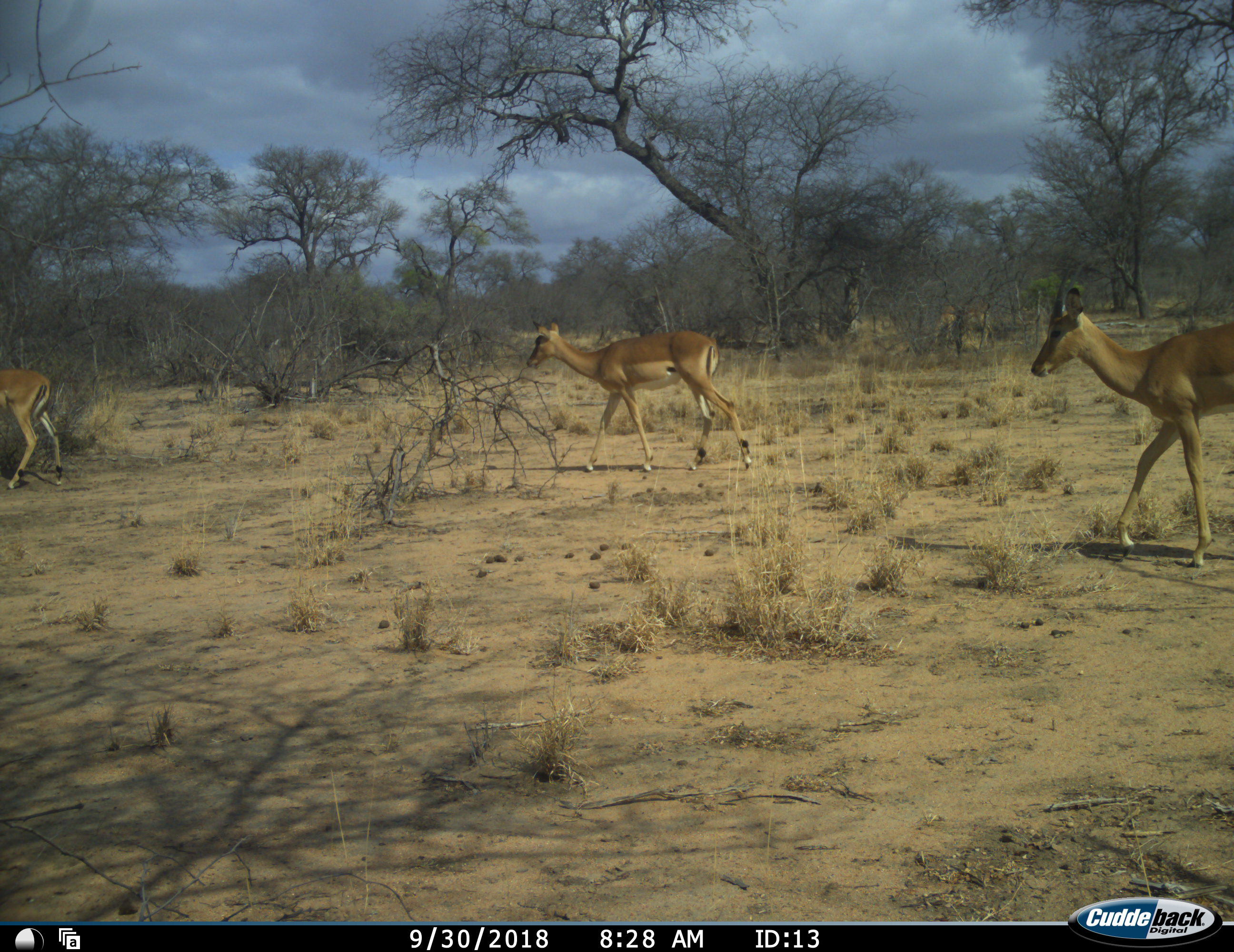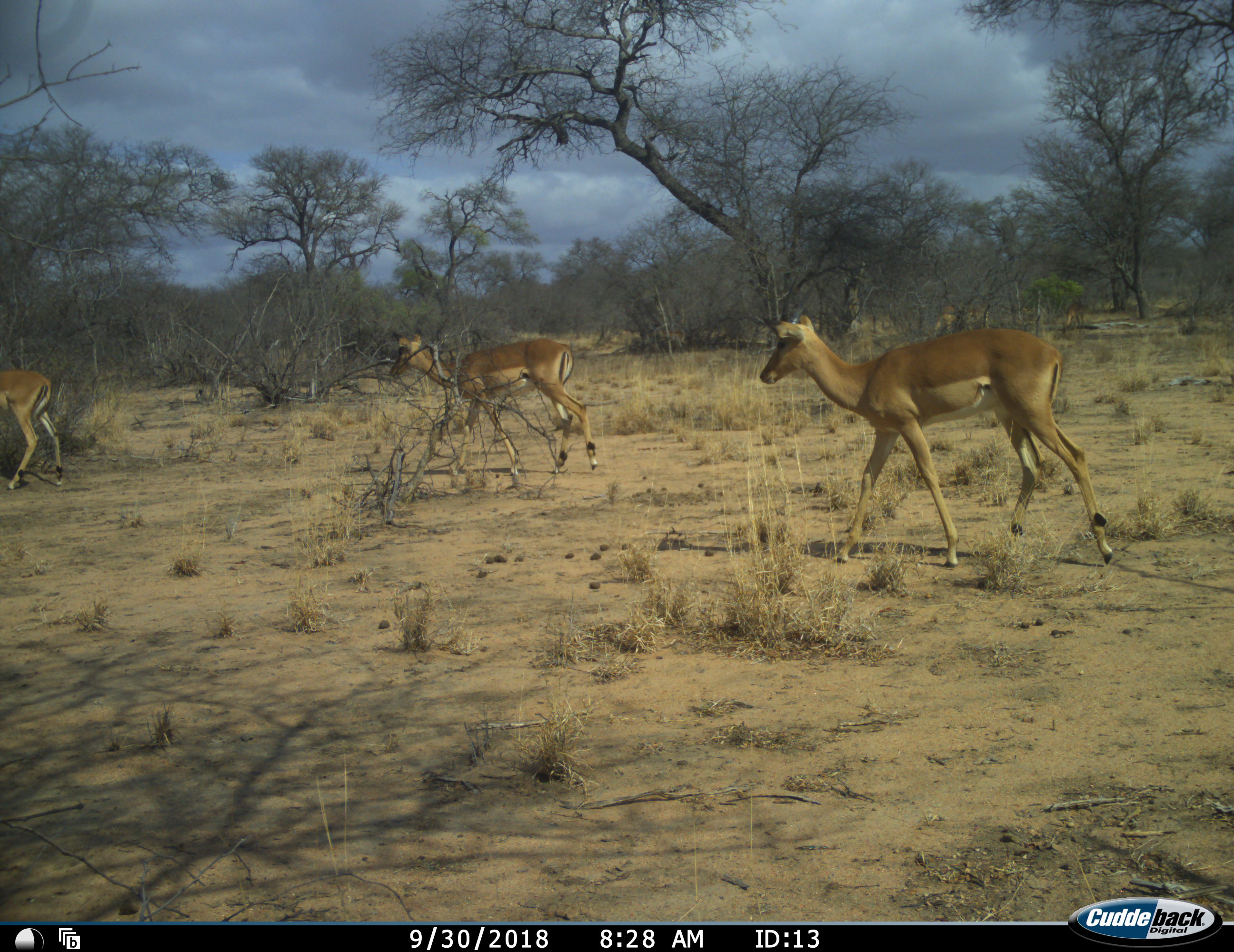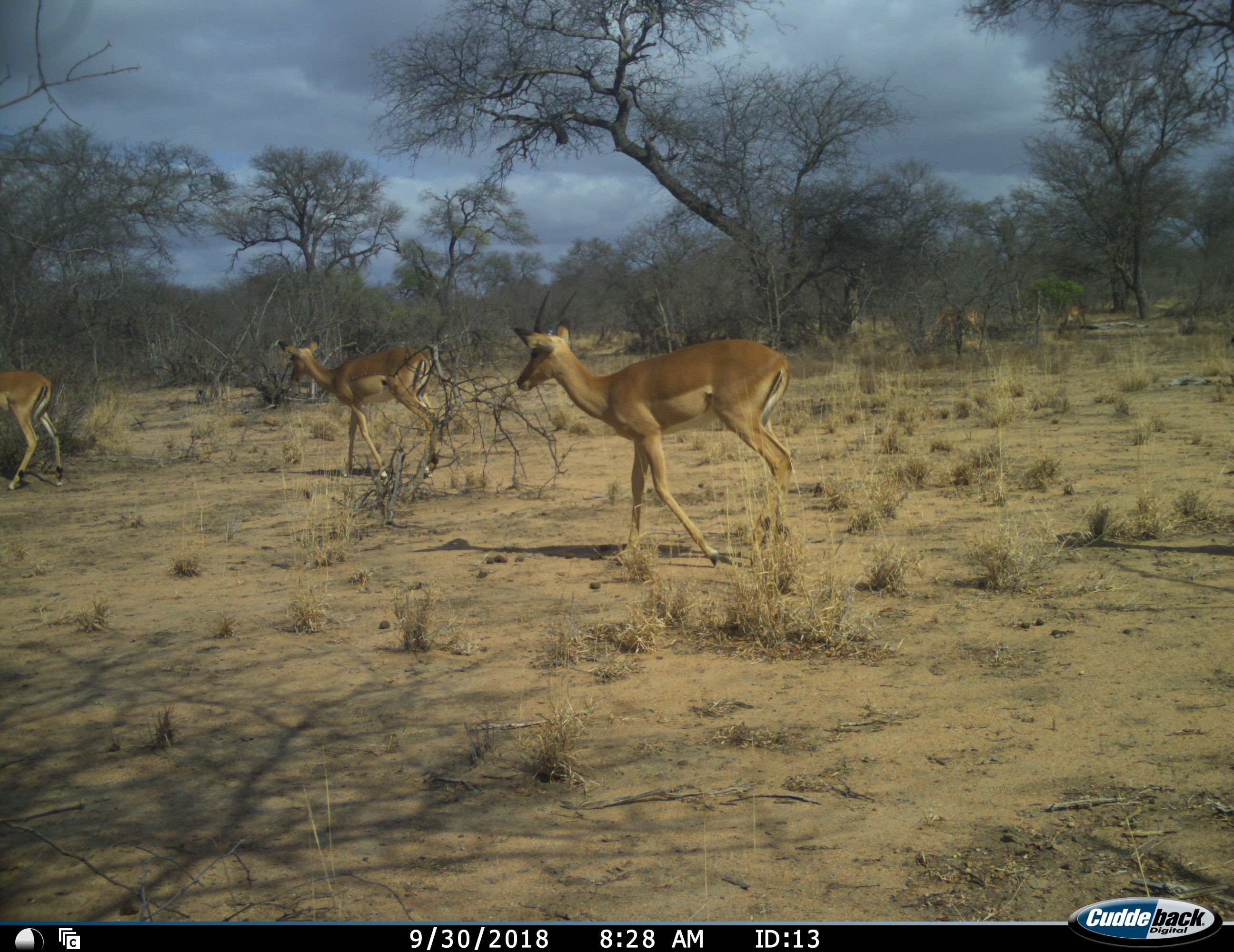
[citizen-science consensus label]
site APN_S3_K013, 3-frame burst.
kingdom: Animalia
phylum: Chordata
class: Mammalia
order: Artiodactyla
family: Bovidae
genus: Aepyceros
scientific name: Aepyceros melampus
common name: impala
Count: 3.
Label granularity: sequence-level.